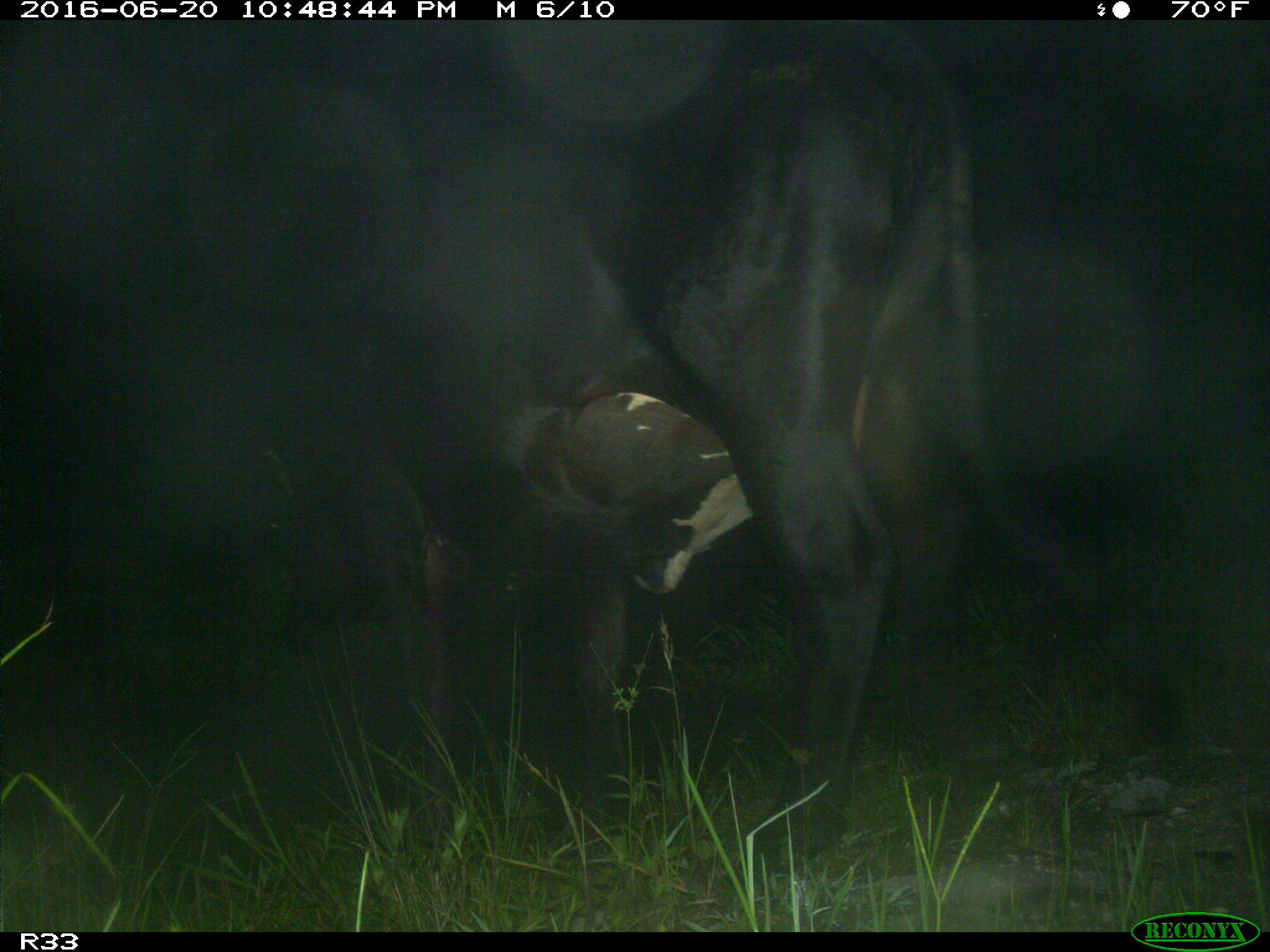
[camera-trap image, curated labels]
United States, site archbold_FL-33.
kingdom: Animalia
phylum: Chordata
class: Mammalia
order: Artiodactyla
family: Bovidae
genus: Bos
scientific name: Bos taurus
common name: domestic cow